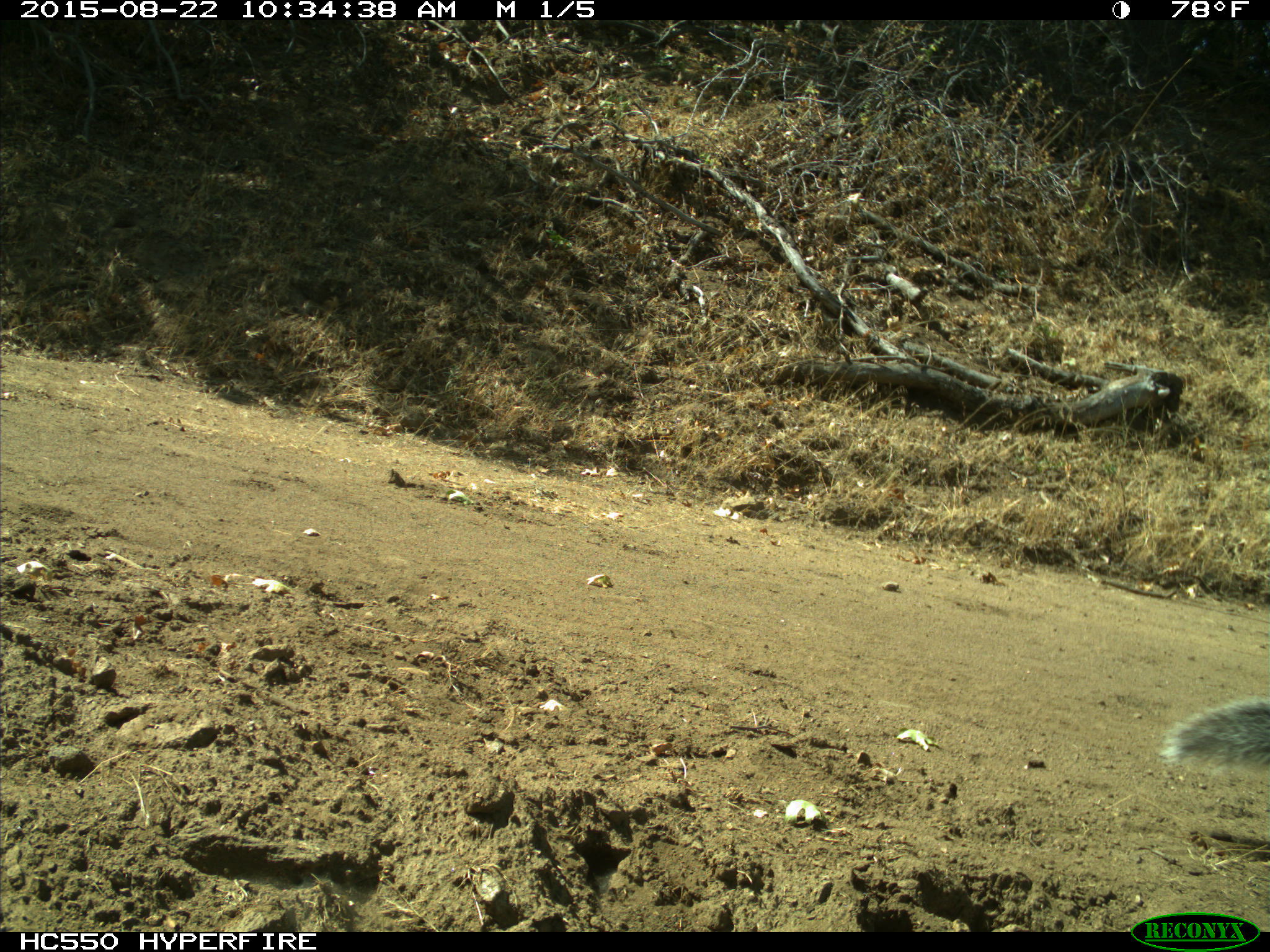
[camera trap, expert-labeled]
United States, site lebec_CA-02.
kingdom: Animalia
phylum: Chordata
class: Mammalia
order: Rodentia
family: Sciuridae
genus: Sciurus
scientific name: Sciurus carolinensis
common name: eastern gray squirrel